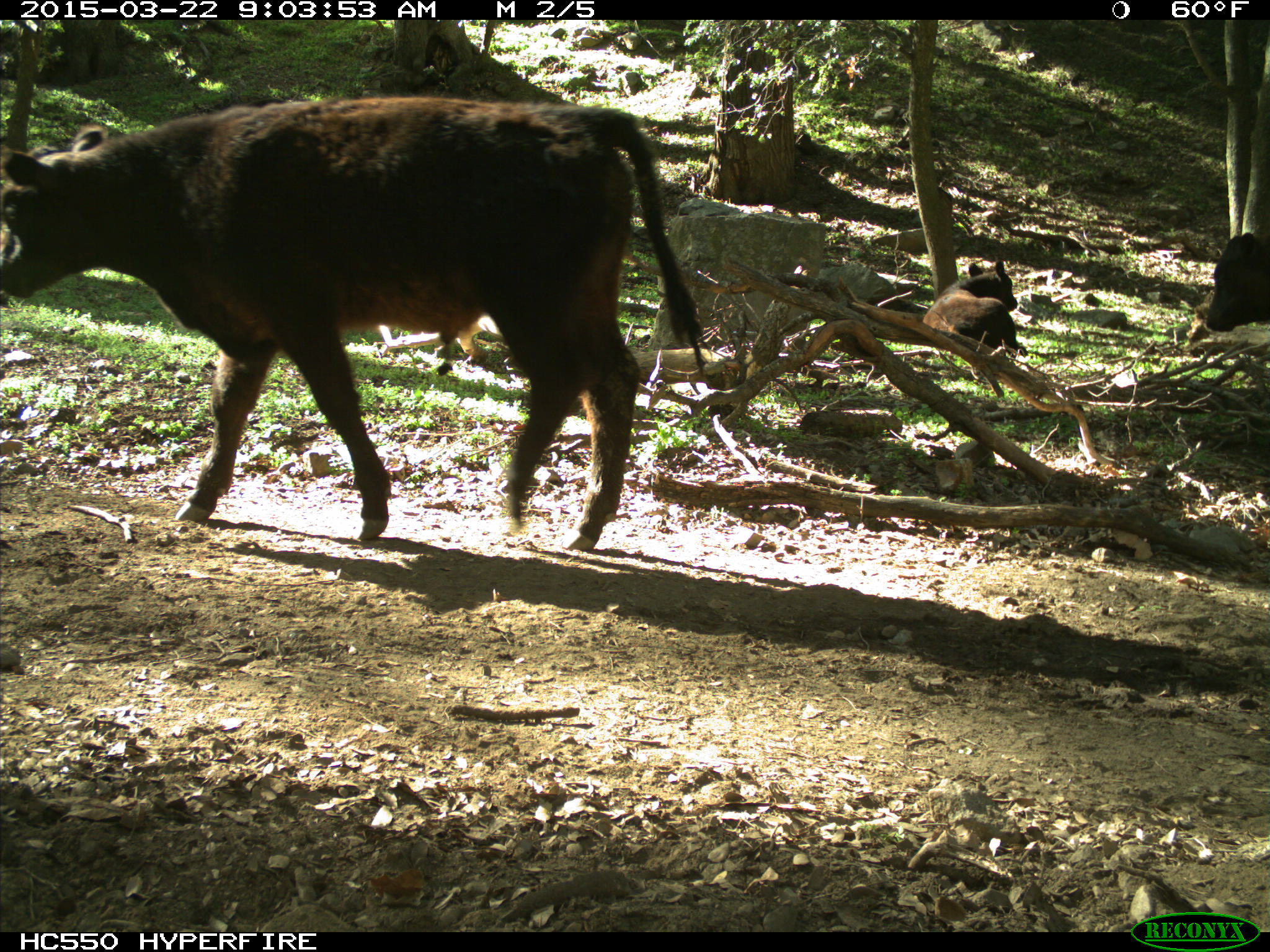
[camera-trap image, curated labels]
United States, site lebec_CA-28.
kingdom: Animalia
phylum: Chordata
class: Mammalia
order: Artiodactyla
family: Bovidae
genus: Bos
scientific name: Bos taurus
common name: domestic cow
Bos taurus (domestic cow).